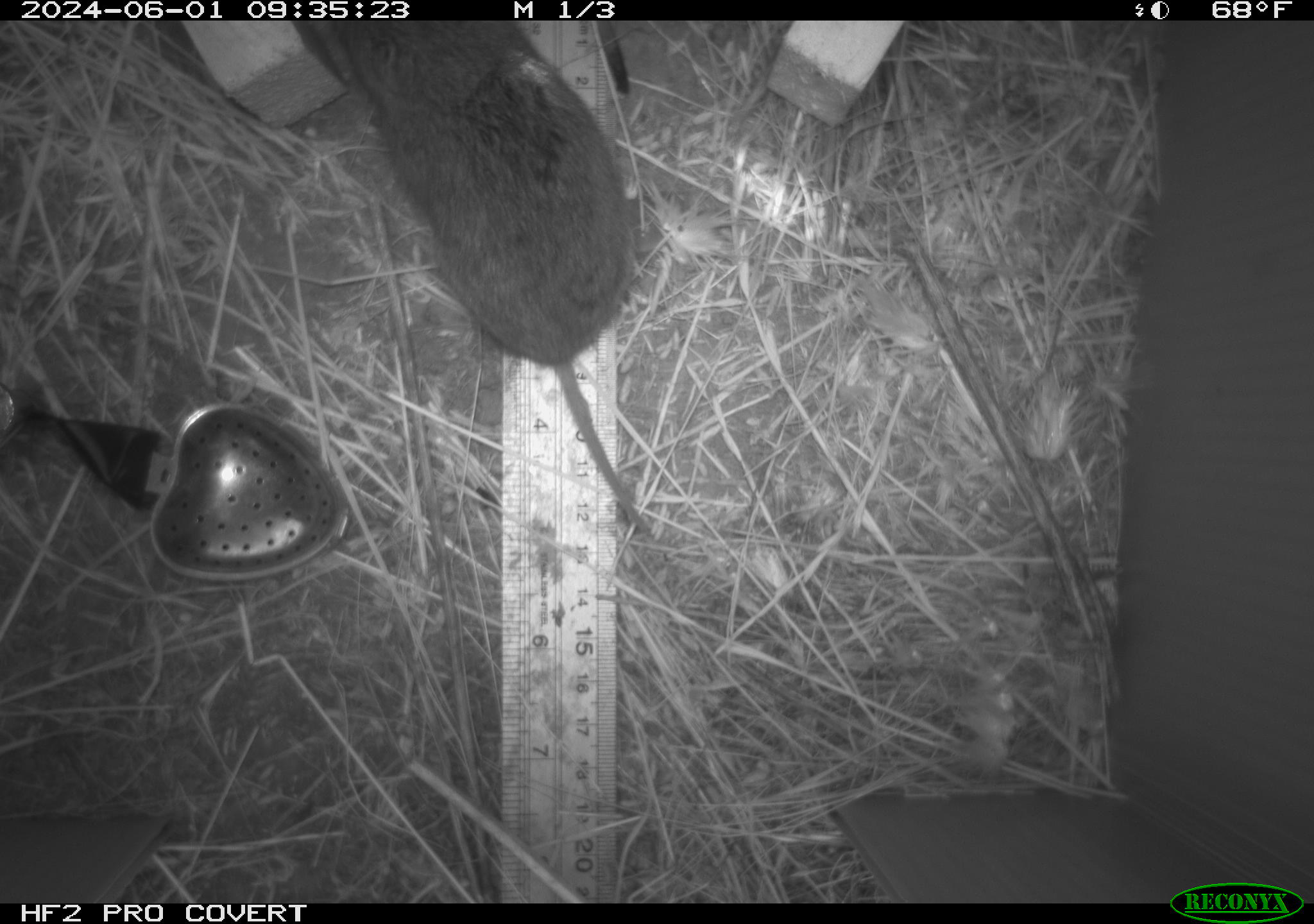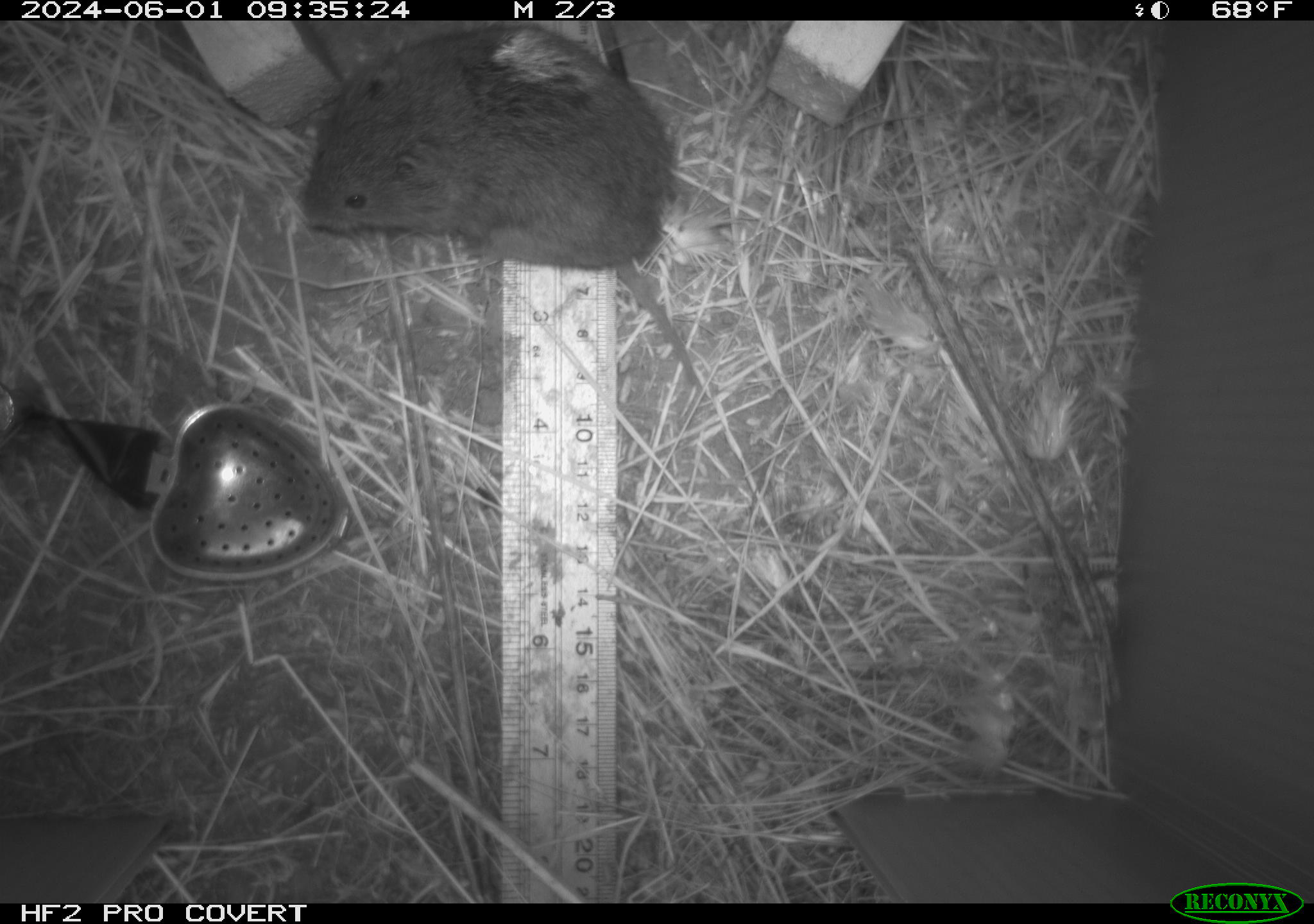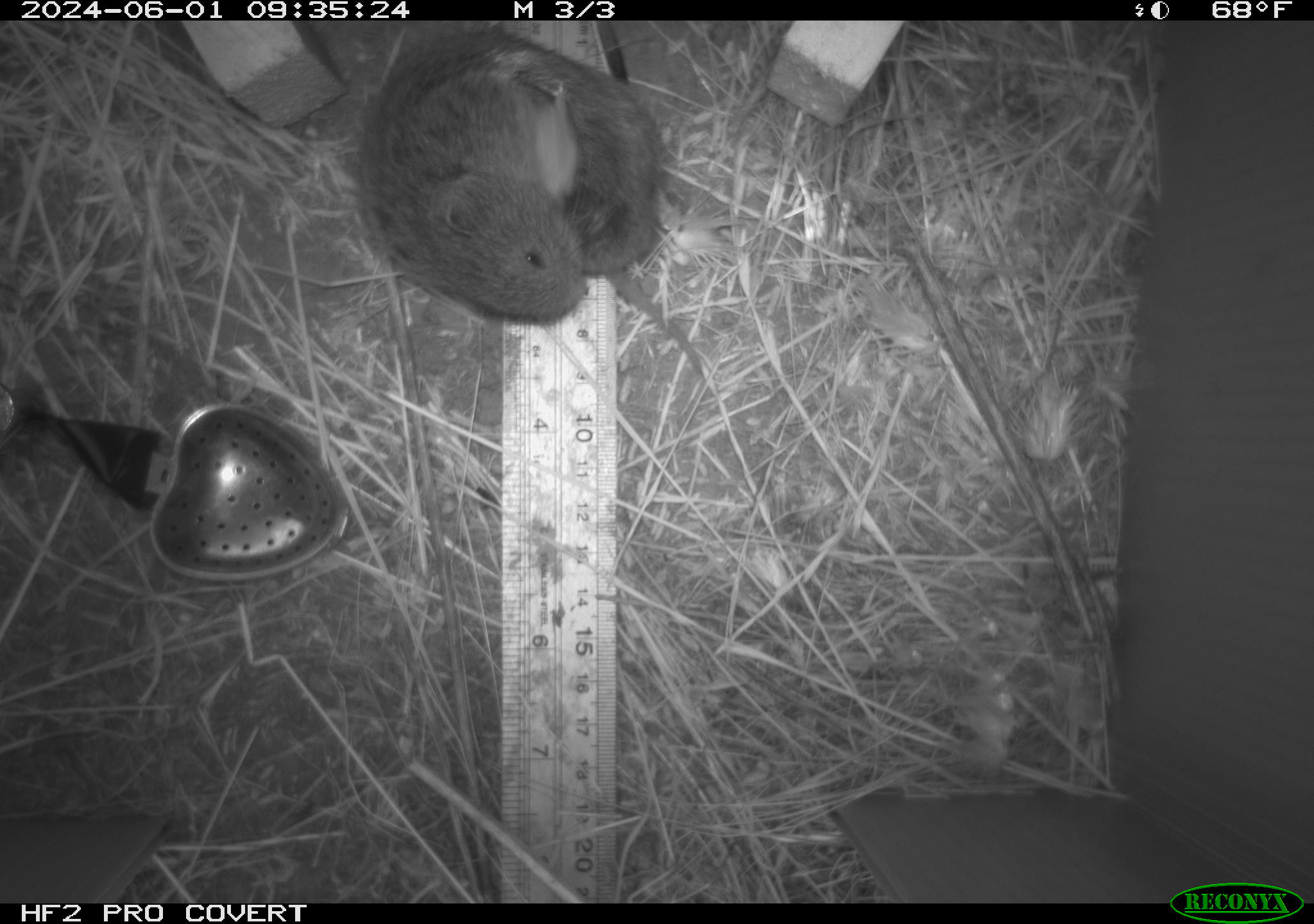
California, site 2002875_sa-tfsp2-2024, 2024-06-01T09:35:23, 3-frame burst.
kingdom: Animalia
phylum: Chordata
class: Mammalia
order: Rodentia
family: Cricetidae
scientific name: Arvicolinae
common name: voles, lemmings, and muskrats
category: arvicolinae subfamily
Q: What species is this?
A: Arvicolinae subfamily (voles, lemmings, and muskrats) (Arvicolinae).